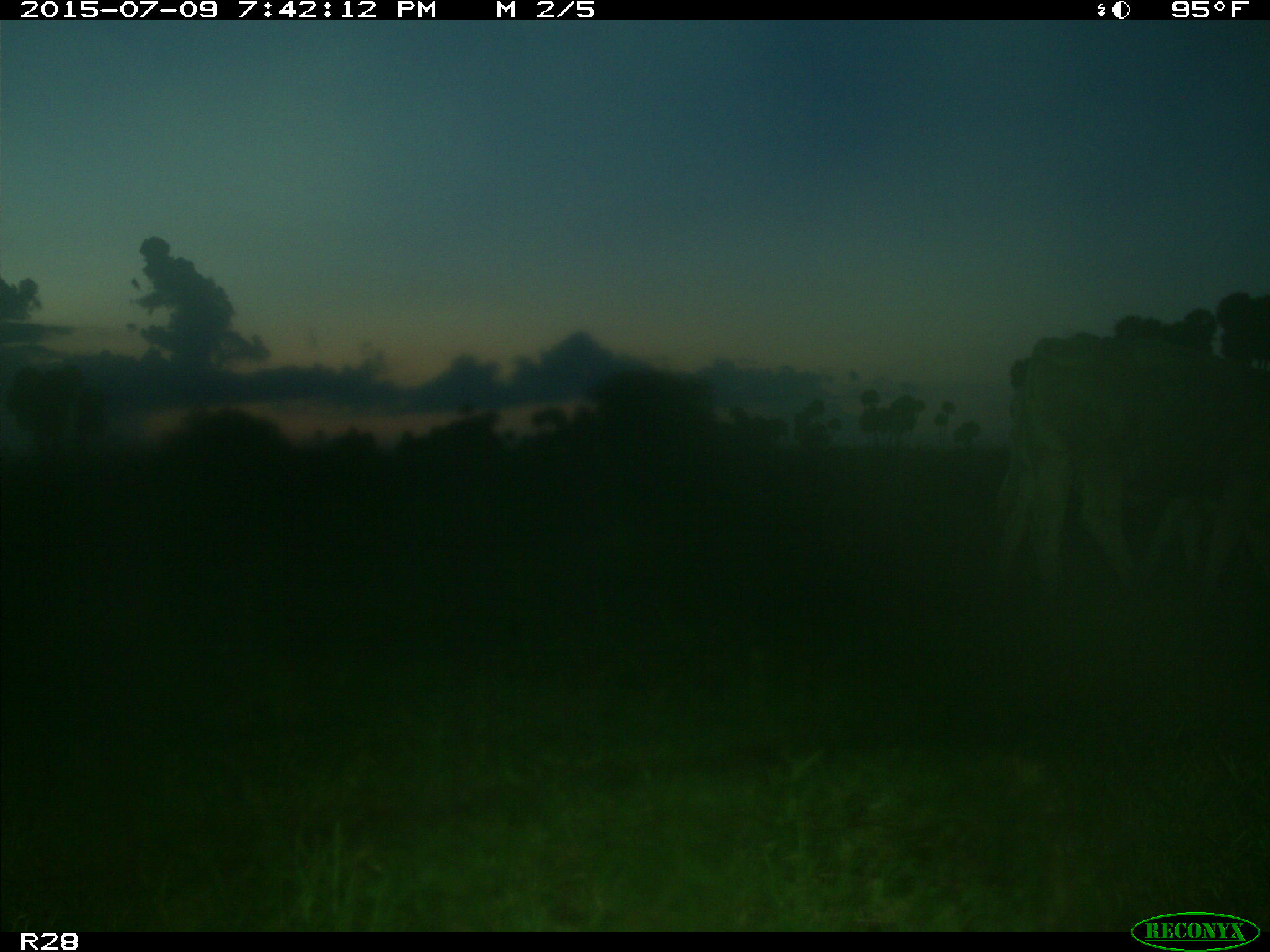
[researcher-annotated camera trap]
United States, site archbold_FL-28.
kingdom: Animalia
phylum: Chordata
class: Mammalia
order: Artiodactyla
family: Bovidae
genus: Bos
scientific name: Bos taurus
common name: domestic cow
Bos taurus (domestic cow).